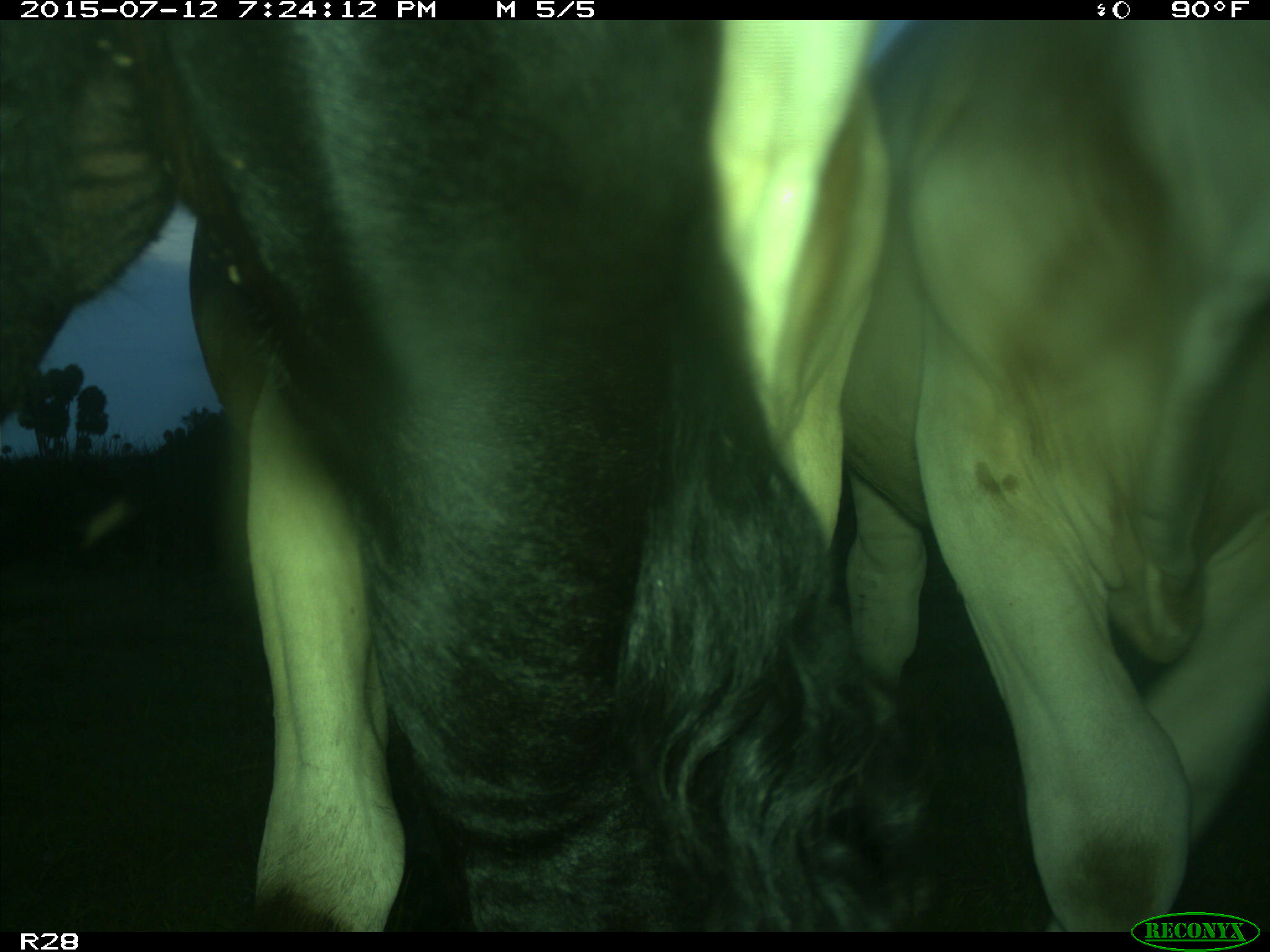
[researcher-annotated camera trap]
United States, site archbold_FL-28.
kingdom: Animalia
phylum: Chordata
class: Mammalia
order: Artiodactyla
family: Bovidae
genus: Bos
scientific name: Bos taurus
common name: domestic cow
Bos taurus (domestic cow).